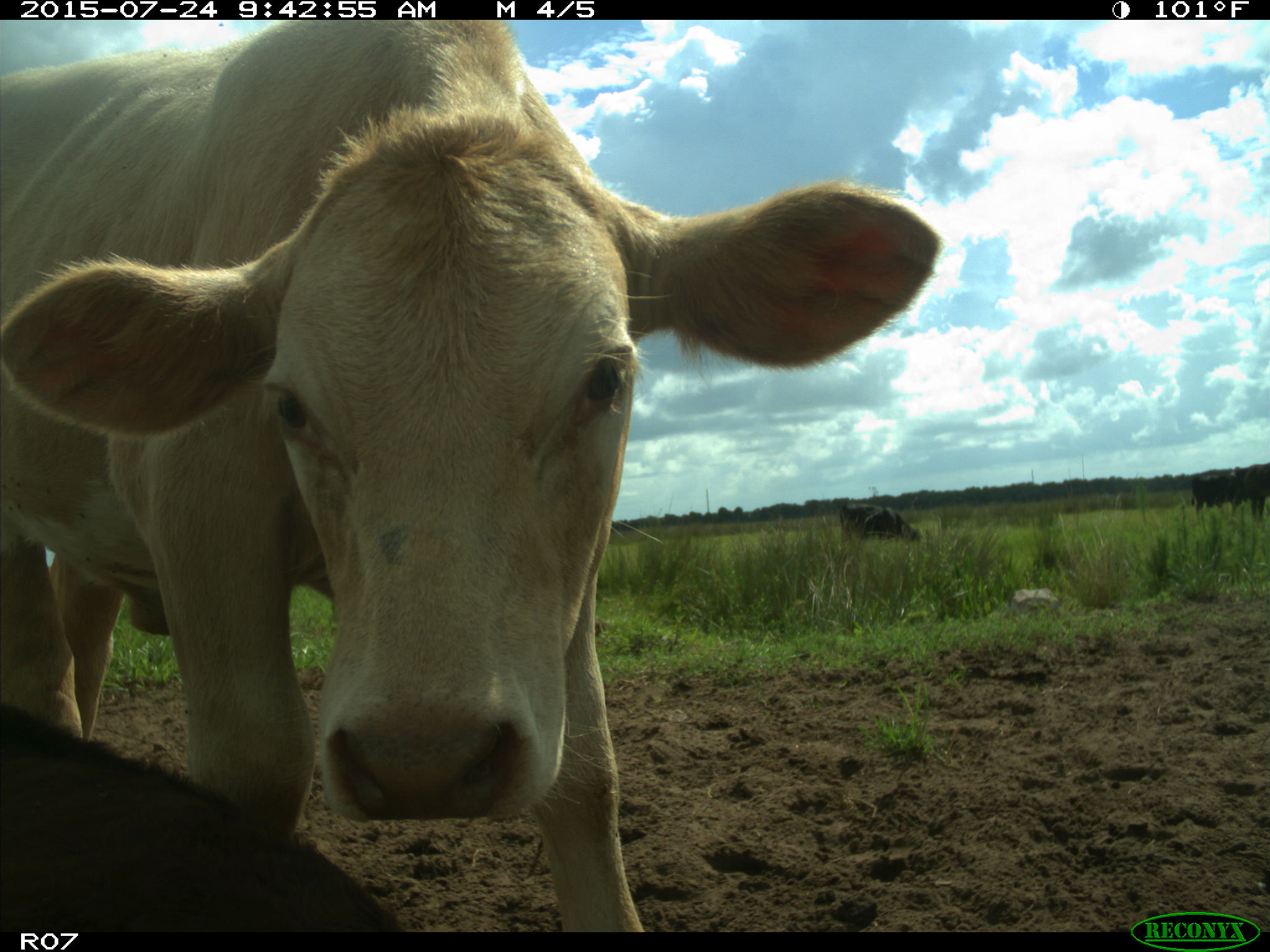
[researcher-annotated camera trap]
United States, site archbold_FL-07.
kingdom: Animalia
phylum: Chordata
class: Mammalia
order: Artiodactyla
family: Bovidae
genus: Bos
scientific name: Bos taurus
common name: domestic cow